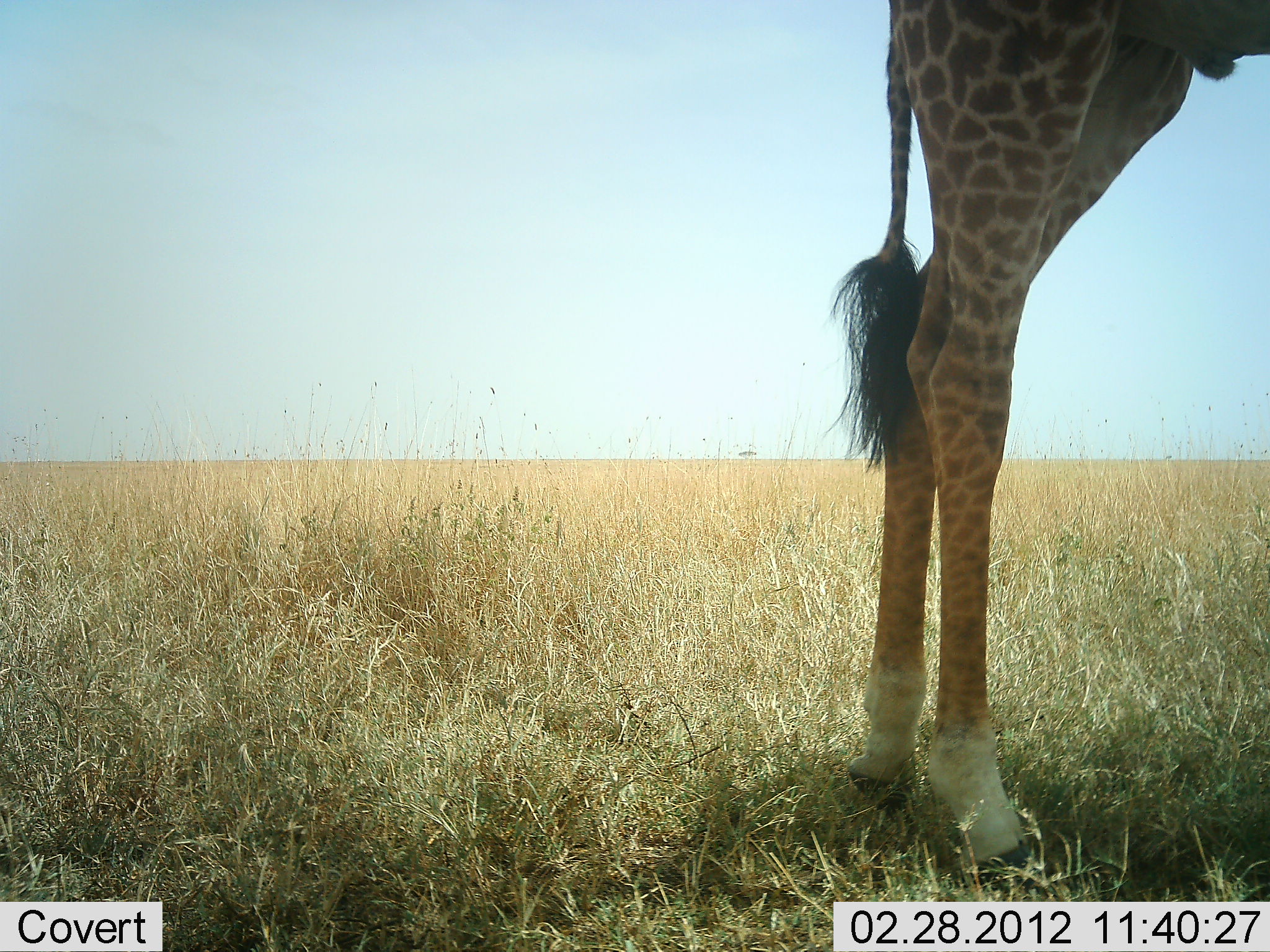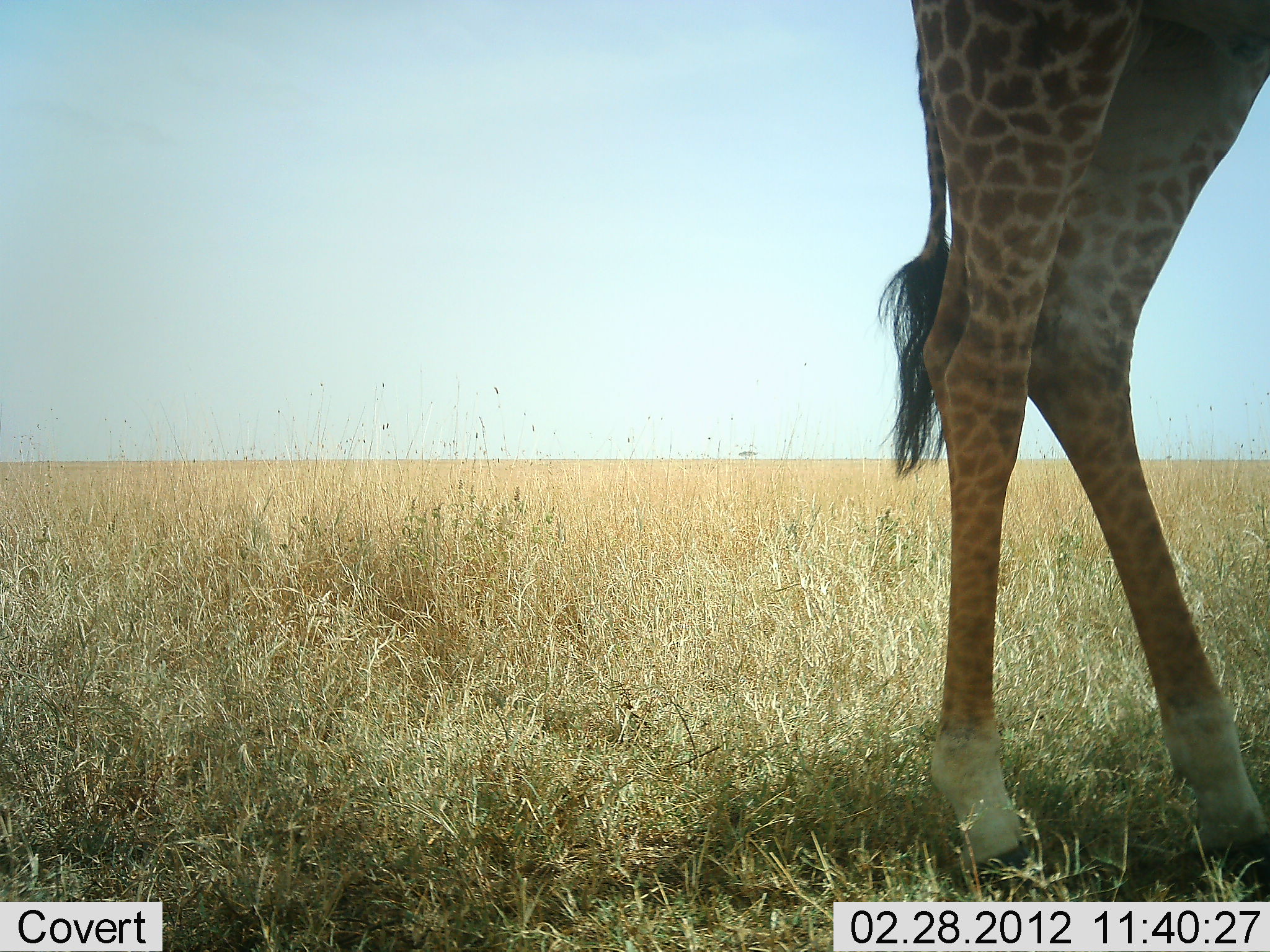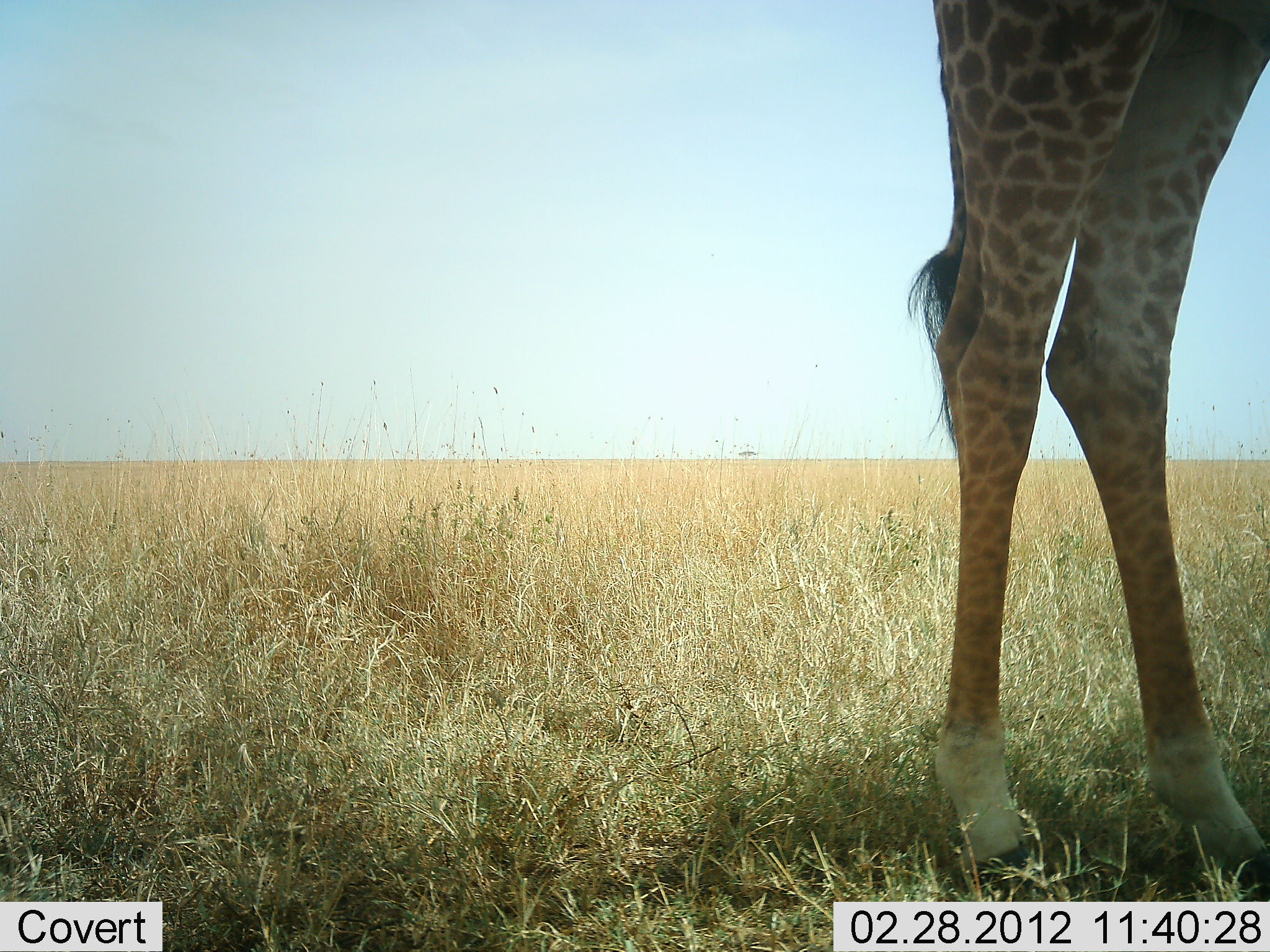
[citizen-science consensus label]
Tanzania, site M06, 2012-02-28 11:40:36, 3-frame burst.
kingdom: Animalia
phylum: Chordata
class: Mammalia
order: Artiodactyla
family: Giraffidae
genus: Giraffa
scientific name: Giraffa camelopardalis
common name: giraffe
Giraffe (Giraffa camelopardalis), count 1. Behavior (volunteer vote fractions): standing 80%, resting 0%, moving 27%, interacting 0%. Young present (vote fraction): 0%. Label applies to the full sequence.